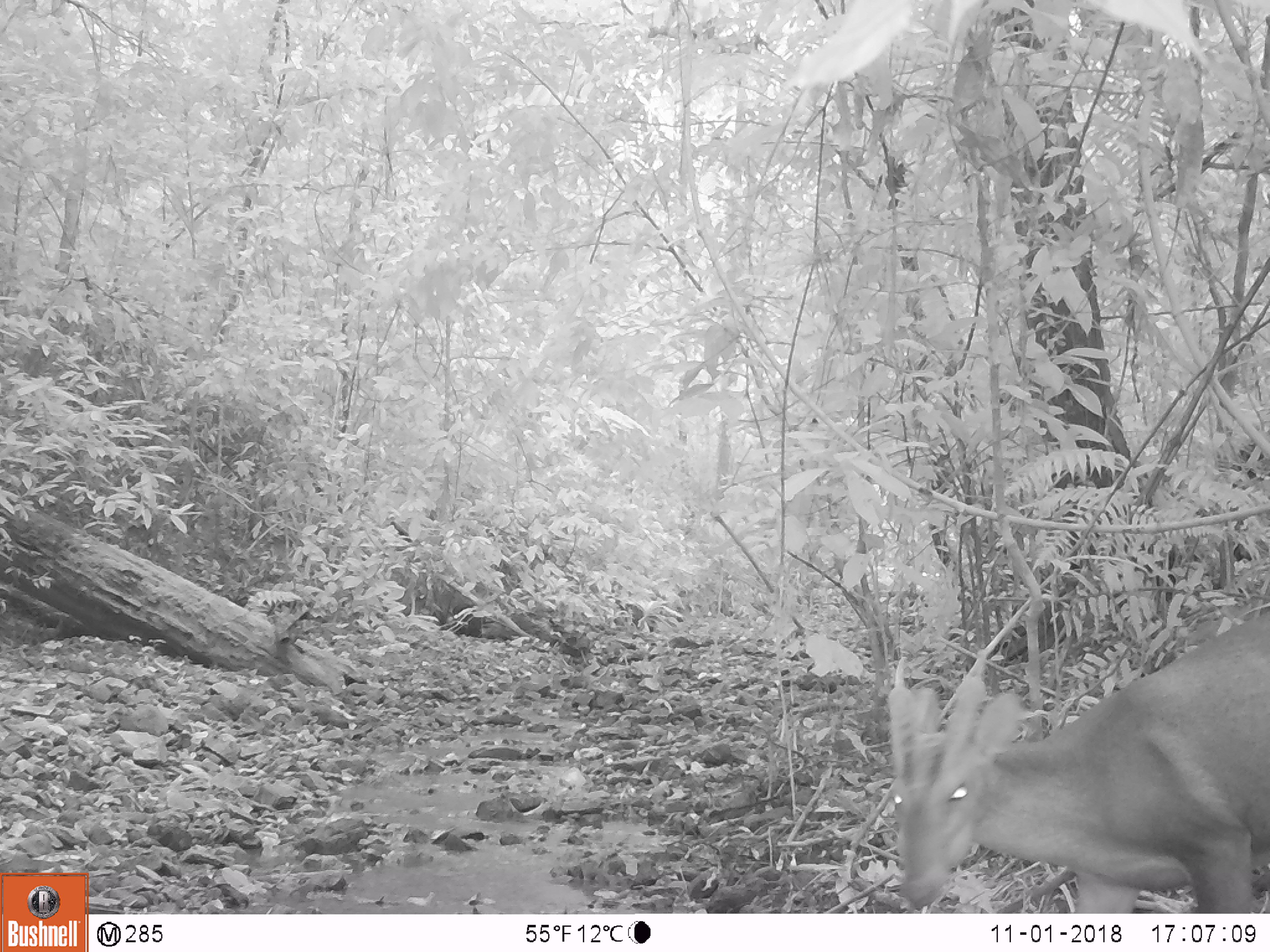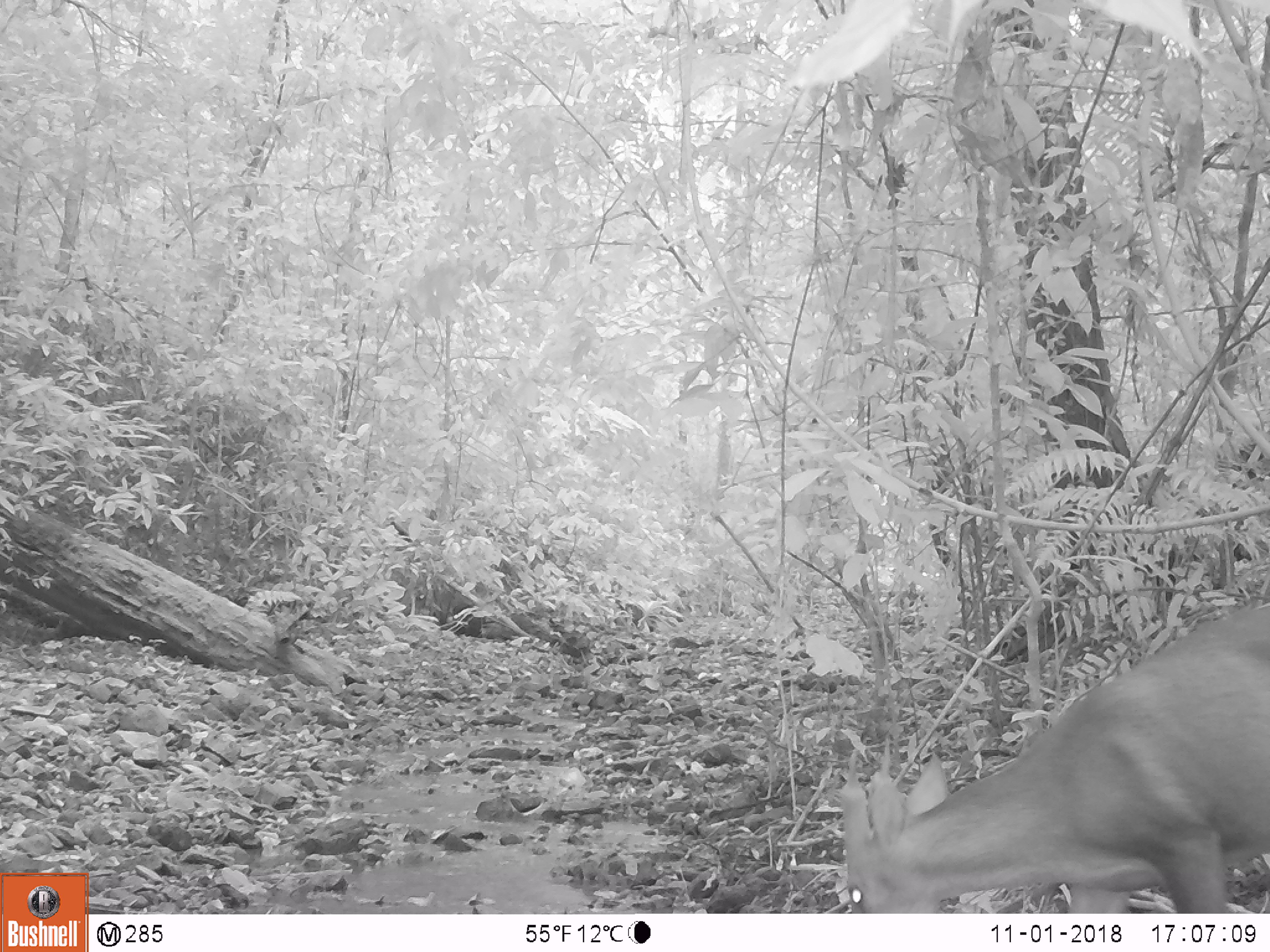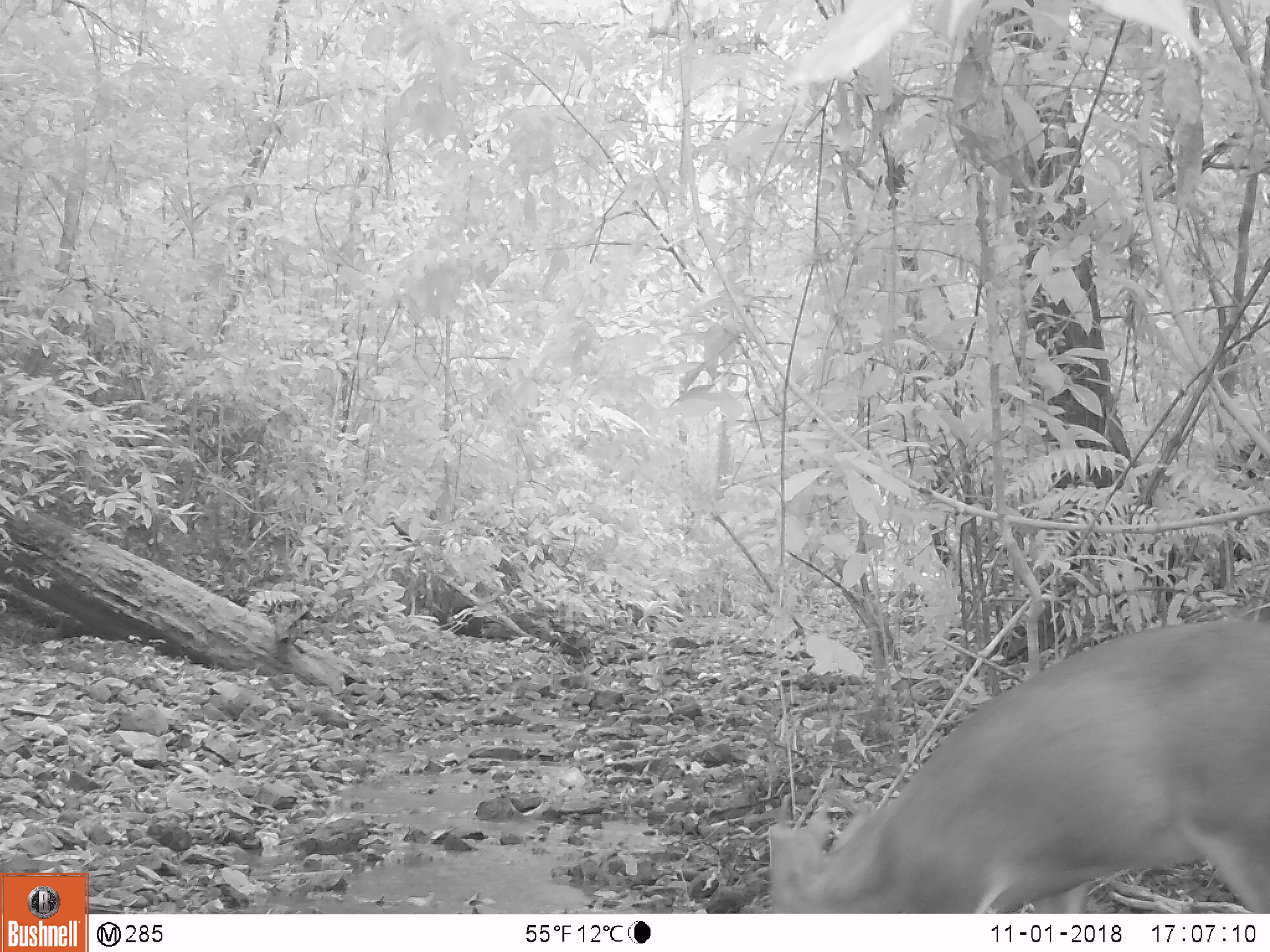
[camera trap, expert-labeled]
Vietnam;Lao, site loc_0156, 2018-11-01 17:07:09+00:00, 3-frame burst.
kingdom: Animalia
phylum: Chordata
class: Mammalia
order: Artiodactyla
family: Cervidae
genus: Muntiacus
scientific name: Muntiacus vuquangensis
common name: large-antlered muntjac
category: large antlered muntjac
Large antlered muntjac (large-antlered muntjac) (Muntiacus vuquangensis). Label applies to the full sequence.